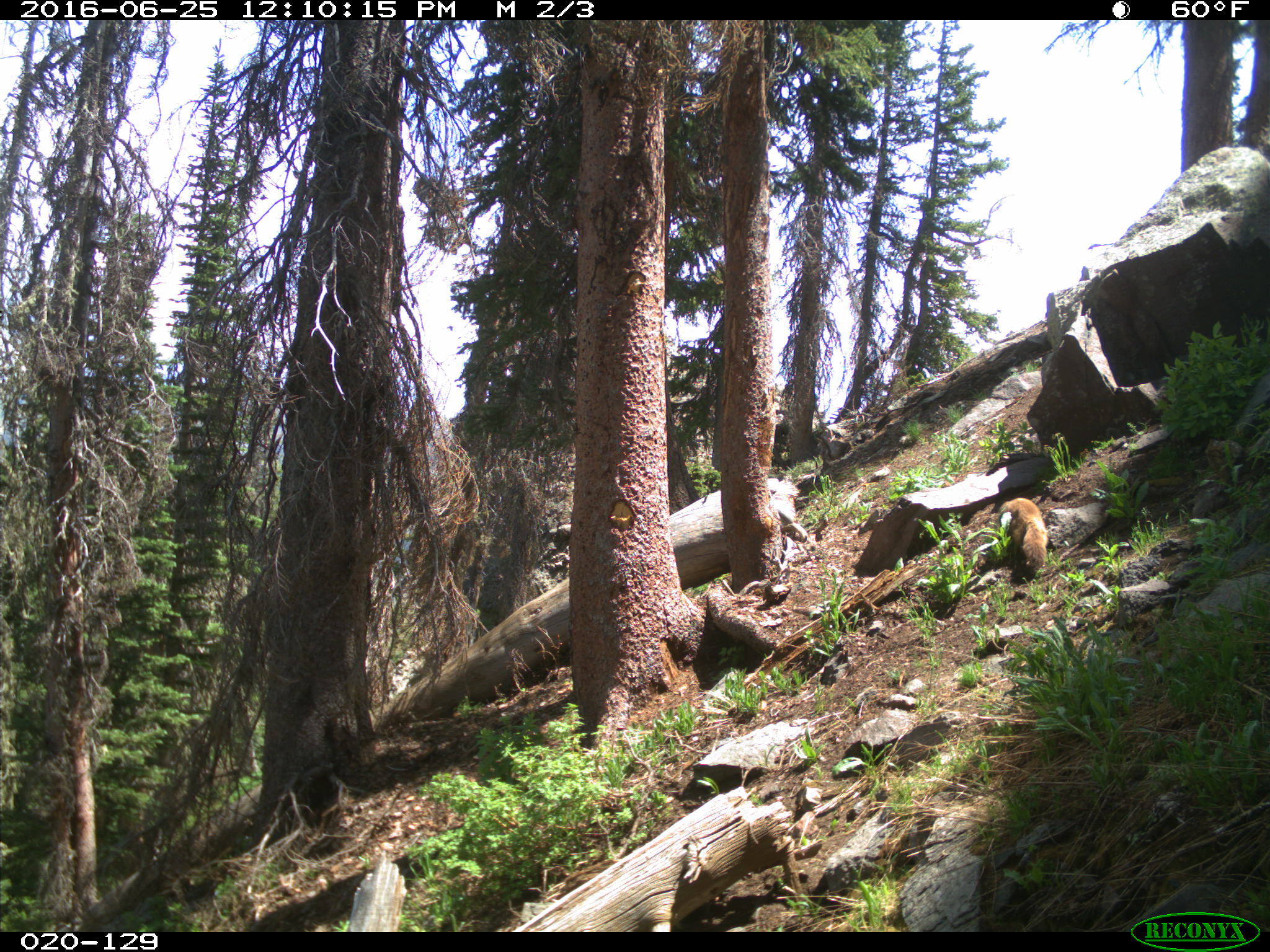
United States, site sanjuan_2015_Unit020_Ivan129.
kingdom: Animalia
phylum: Chordata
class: Mammalia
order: Rodentia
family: Sciuridae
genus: Marmota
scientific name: Marmota flaviventris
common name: yellow-bellied marmot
Marmota flaviventris (yellow-bellied marmot).